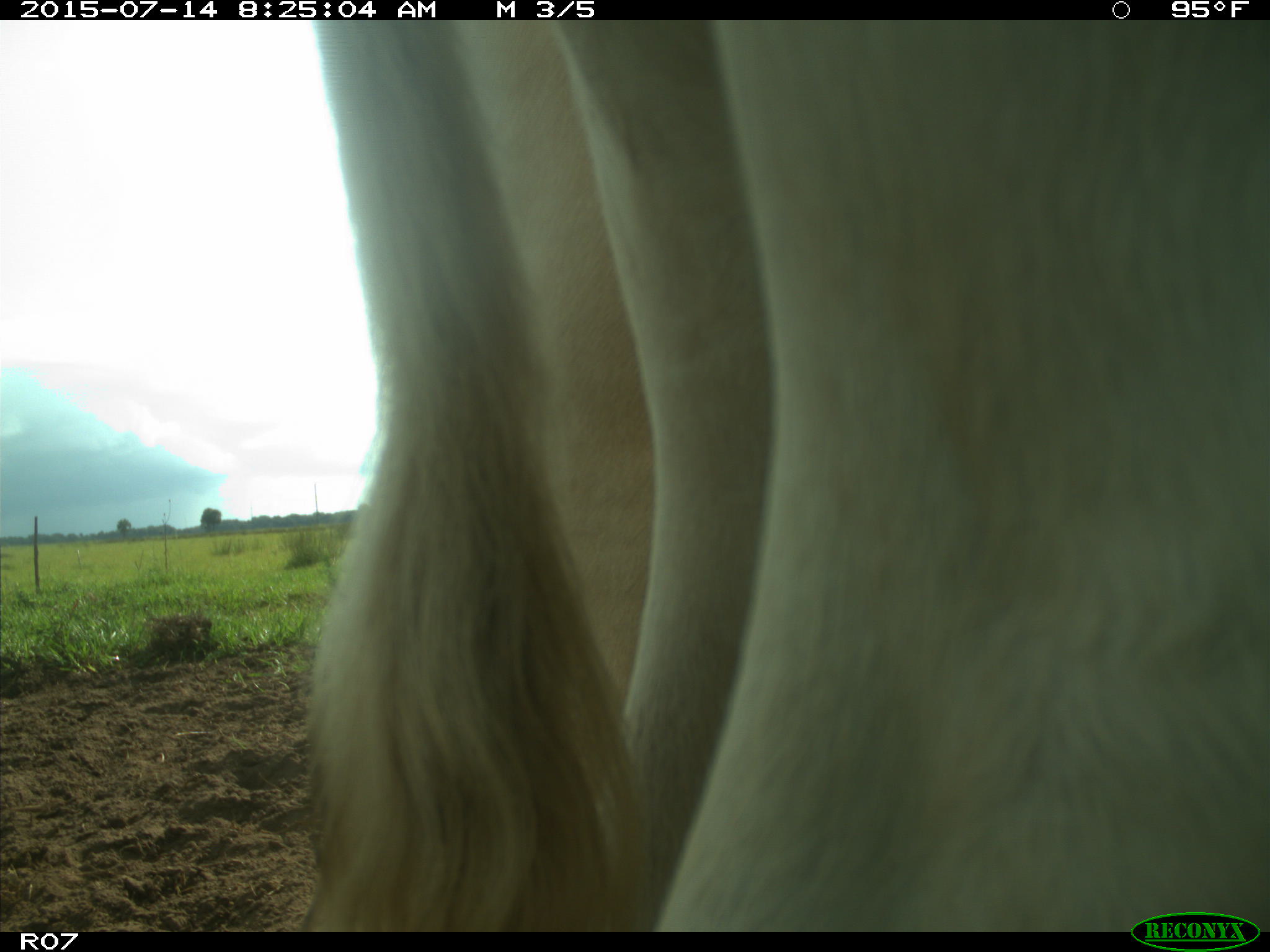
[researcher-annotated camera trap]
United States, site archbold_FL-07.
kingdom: Animalia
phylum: Chordata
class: Mammalia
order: Artiodactyla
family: Bovidae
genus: Bos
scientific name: Bos taurus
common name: domestic cow